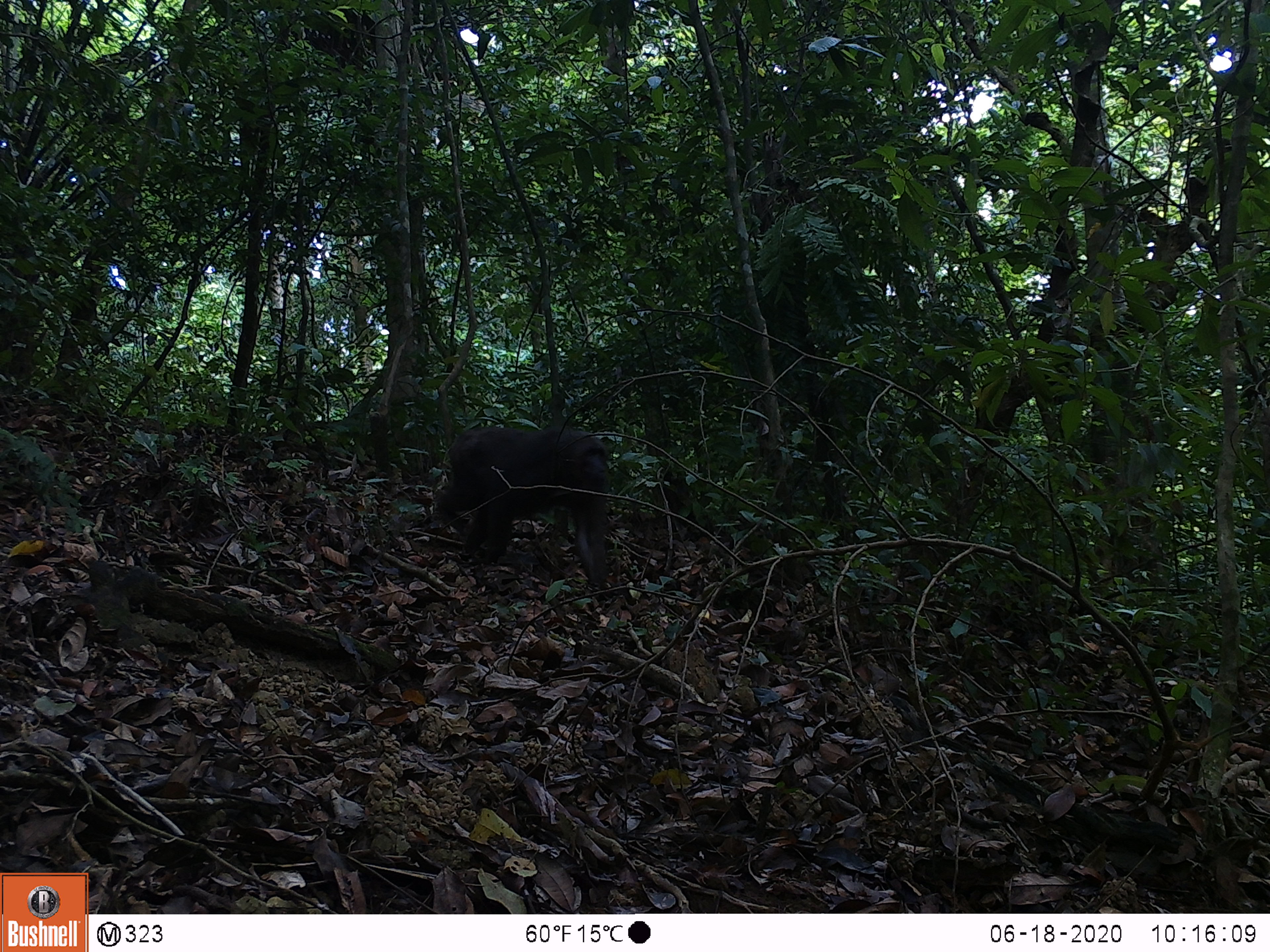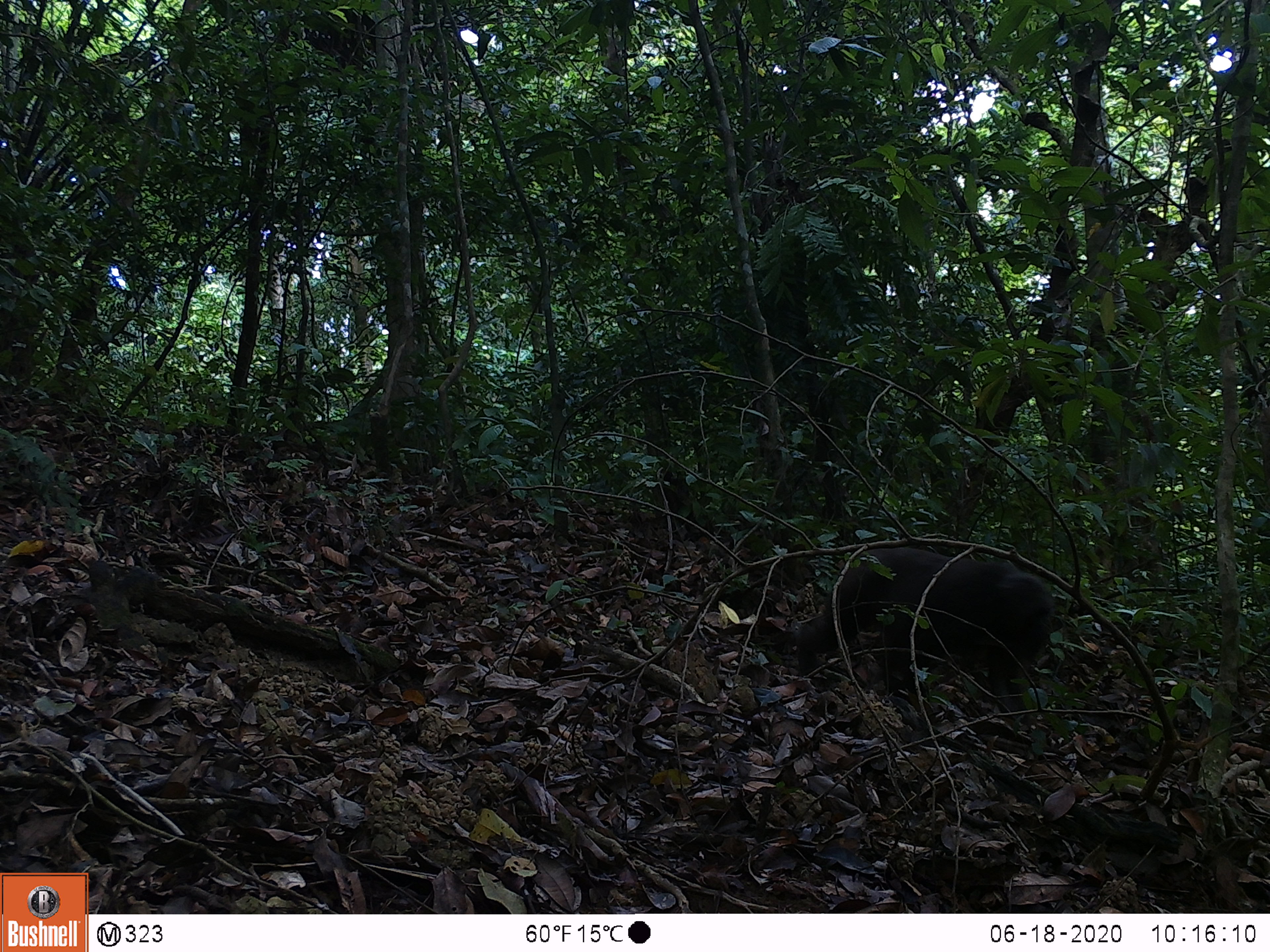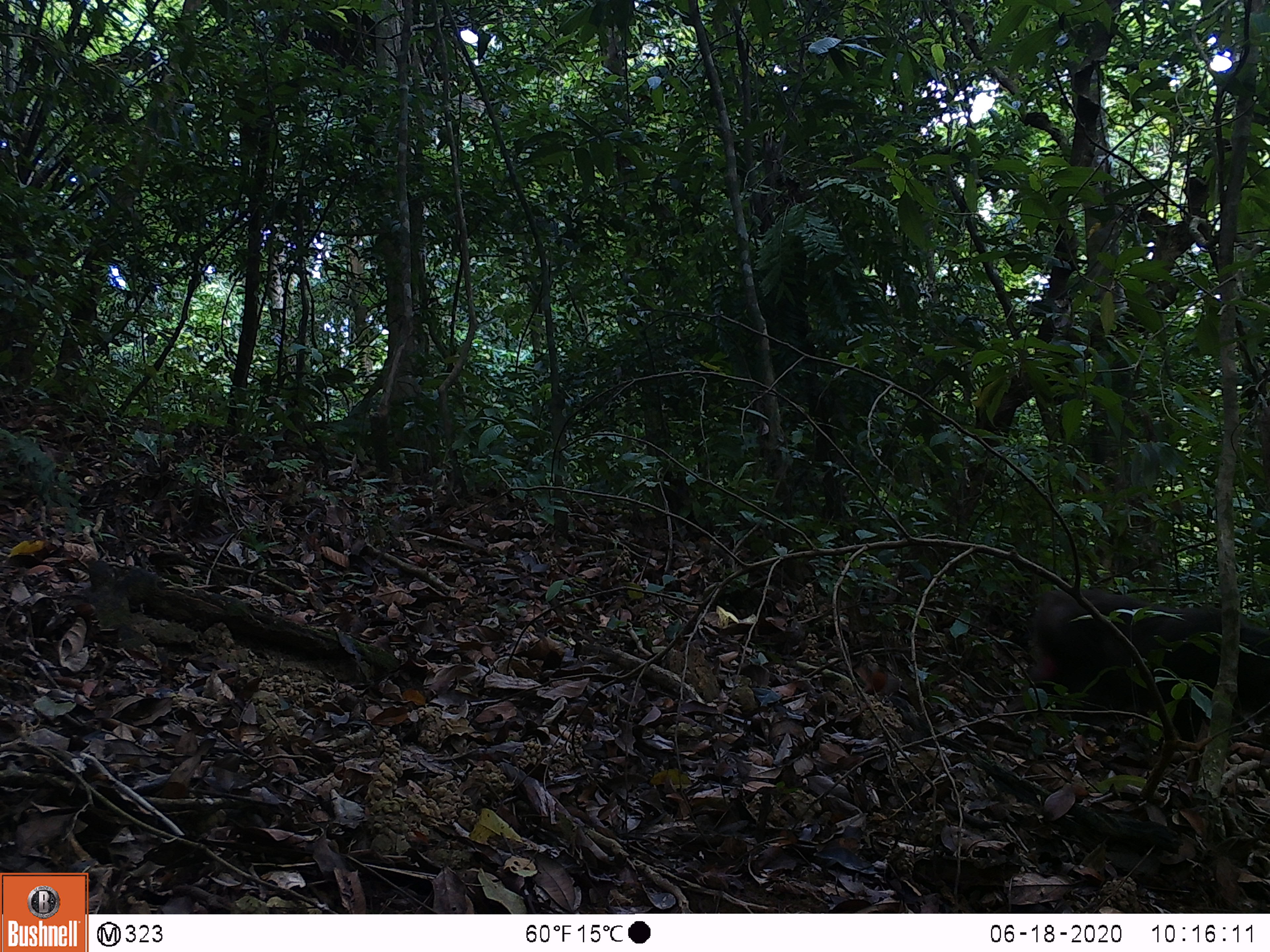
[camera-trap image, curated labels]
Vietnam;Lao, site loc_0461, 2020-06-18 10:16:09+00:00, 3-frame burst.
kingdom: Animalia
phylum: Chordata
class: Mammalia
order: Primates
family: Cercopithecidae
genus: Macaca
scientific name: Macaca arctoides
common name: stump-tailed macaque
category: stump tailed macaque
Stump tailed macaque (stump-tailed macaque) (Macaca arctoides). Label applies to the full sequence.